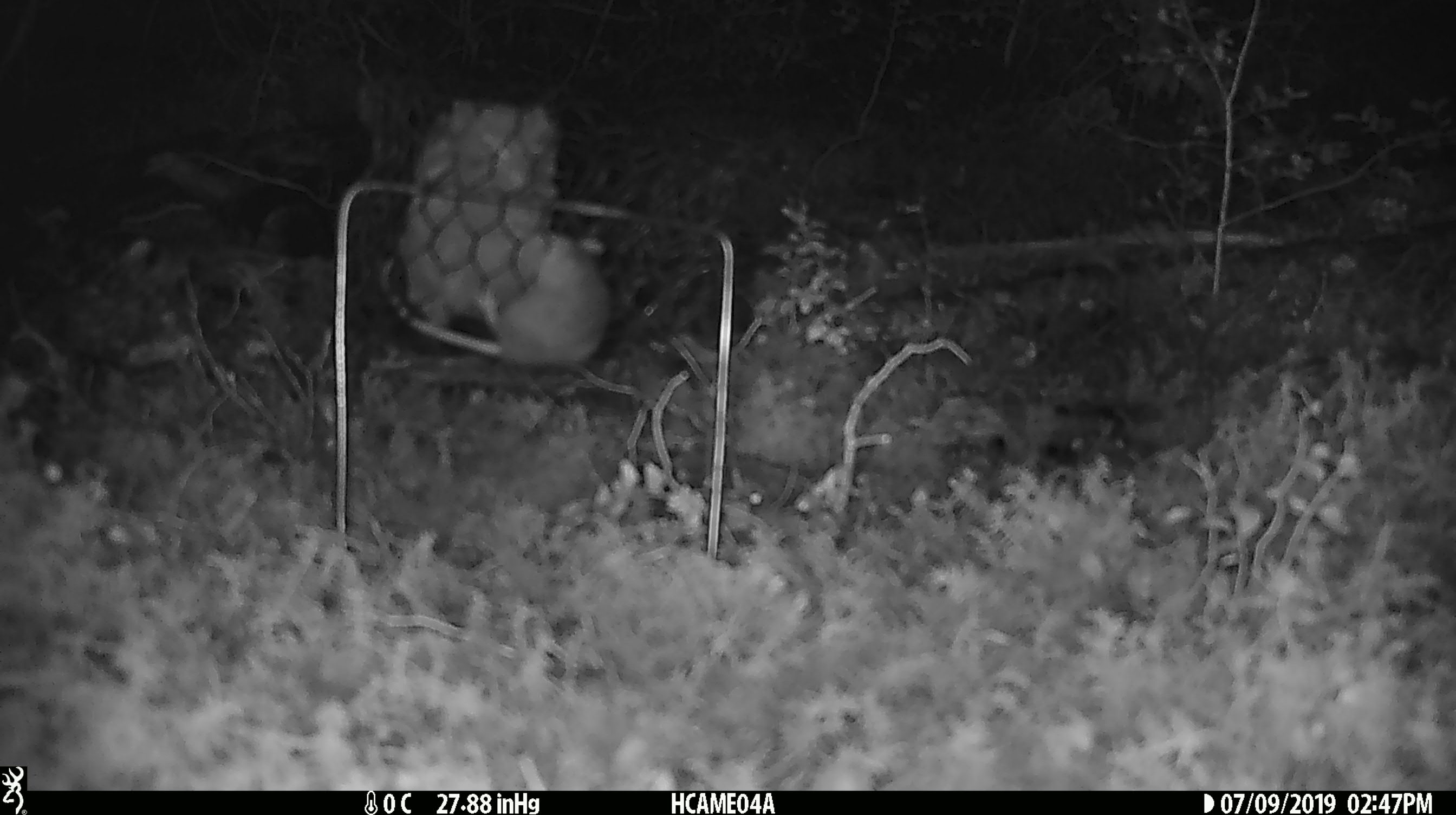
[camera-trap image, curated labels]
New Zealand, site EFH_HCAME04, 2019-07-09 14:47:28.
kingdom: Animalia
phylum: Chordata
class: Mammalia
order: Rodentia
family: Muridae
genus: Mus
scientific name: Mus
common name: mouse